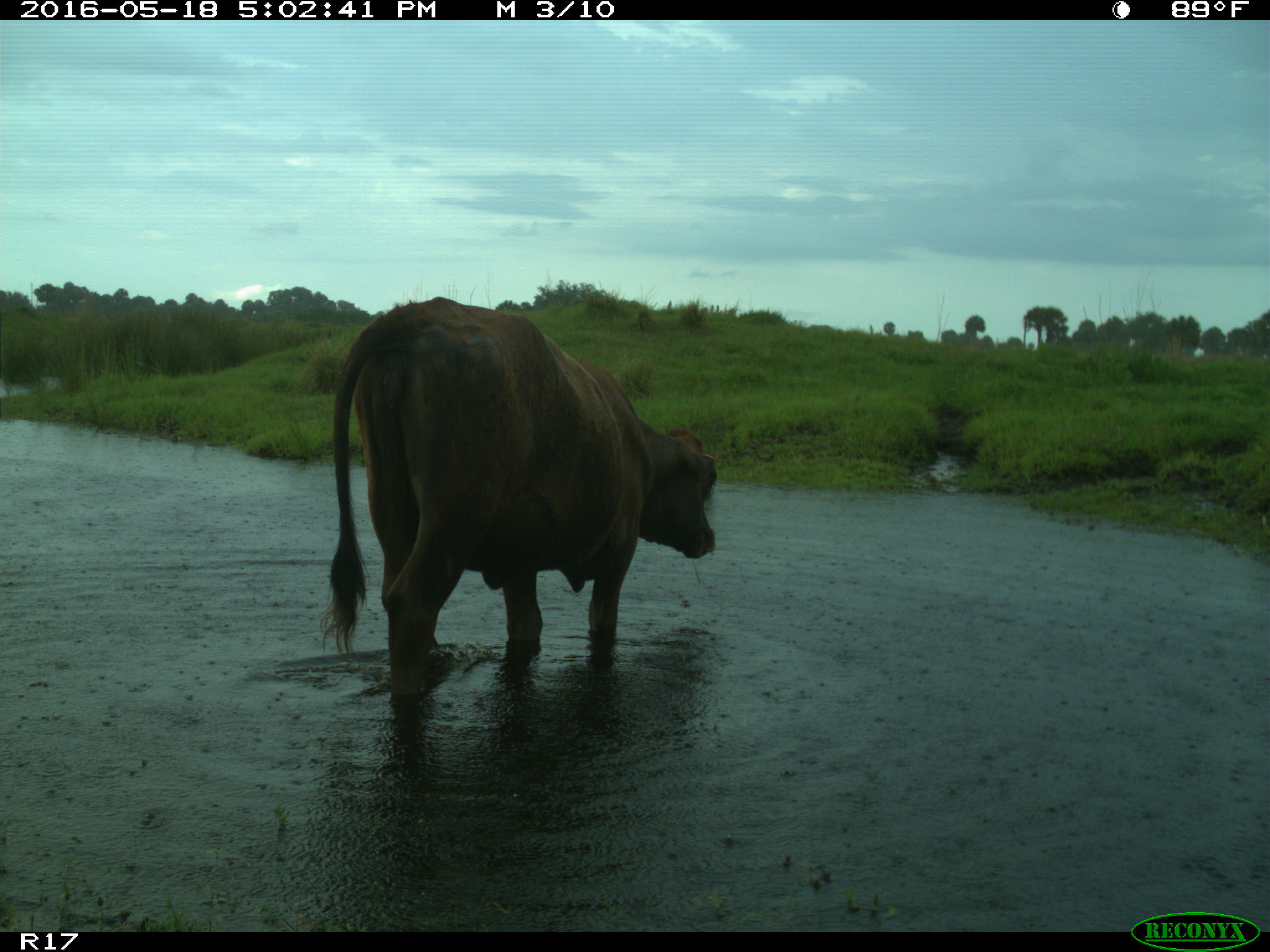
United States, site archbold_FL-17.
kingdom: Animalia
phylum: Chordata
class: Mammalia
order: Artiodactyla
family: Bovidae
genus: Bos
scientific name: Bos taurus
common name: domestic cow